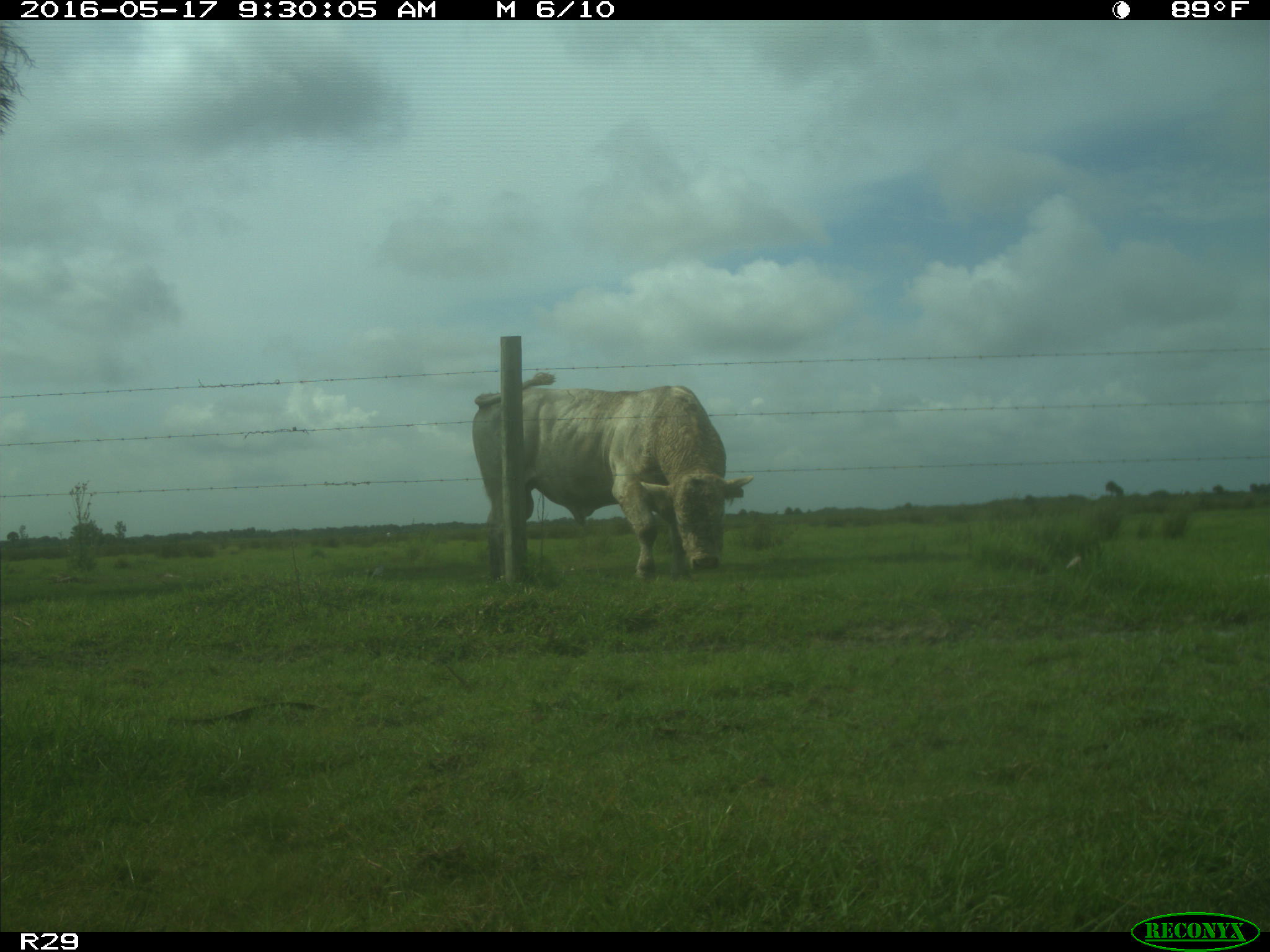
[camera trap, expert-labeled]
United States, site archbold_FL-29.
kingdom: Animalia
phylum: Chordata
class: Mammalia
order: Artiodactyla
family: Bovidae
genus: Bos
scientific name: Bos taurus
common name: domestic cow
Bos taurus (domestic cow).